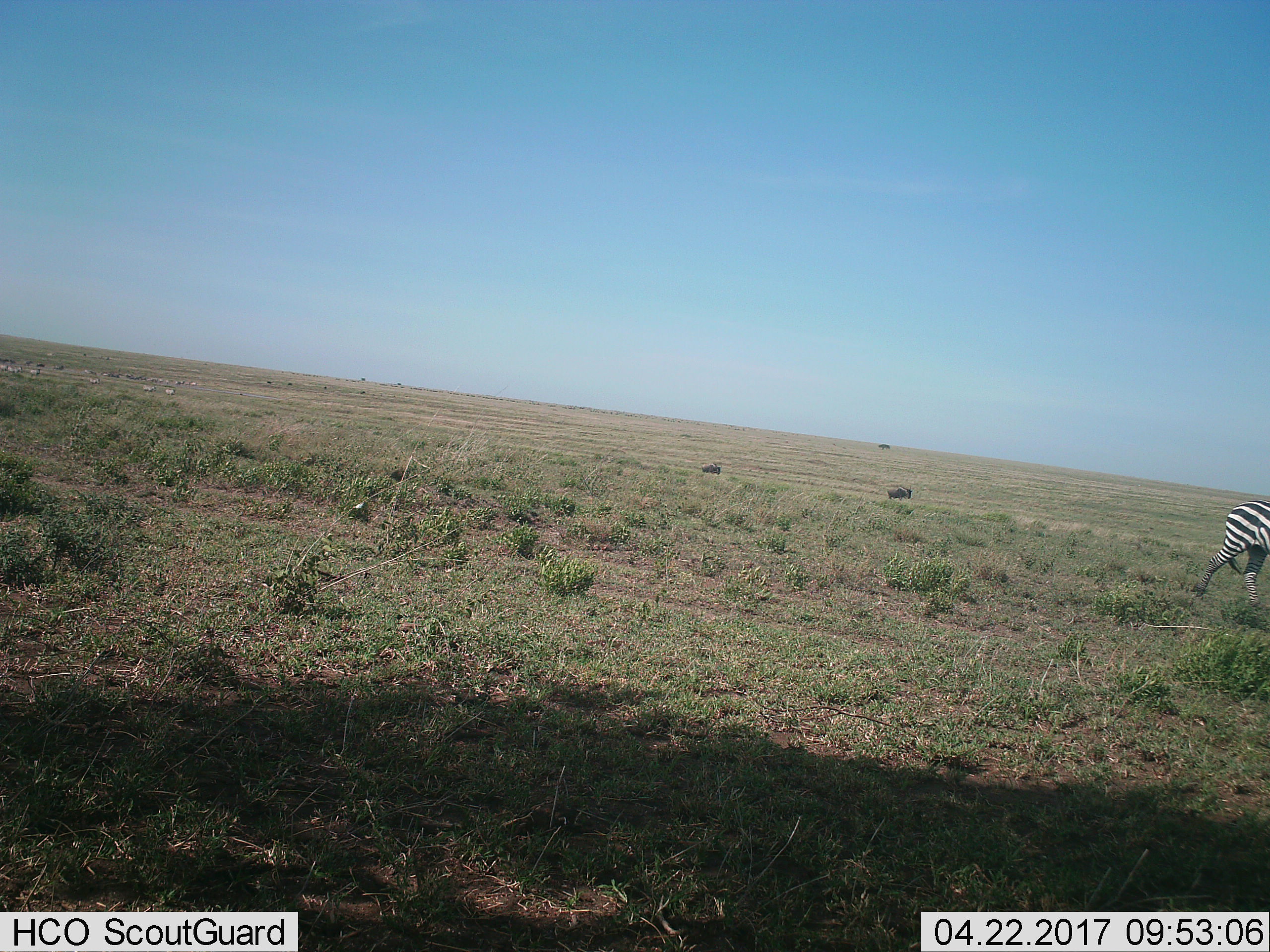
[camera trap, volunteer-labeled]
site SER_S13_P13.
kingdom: Animalia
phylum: Chordata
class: Mammalia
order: Artiodactyla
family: Bovidae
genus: Connochaetes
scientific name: Connochaetes taurinus taurinus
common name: blue wildebeest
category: wildebeestblue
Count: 11-50.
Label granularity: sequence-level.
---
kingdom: Animalia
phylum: Chordata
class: Mammalia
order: Perissodactyla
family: Equidae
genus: Equus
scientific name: Equus quagga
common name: plains zebra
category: zebraplains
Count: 1.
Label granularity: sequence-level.